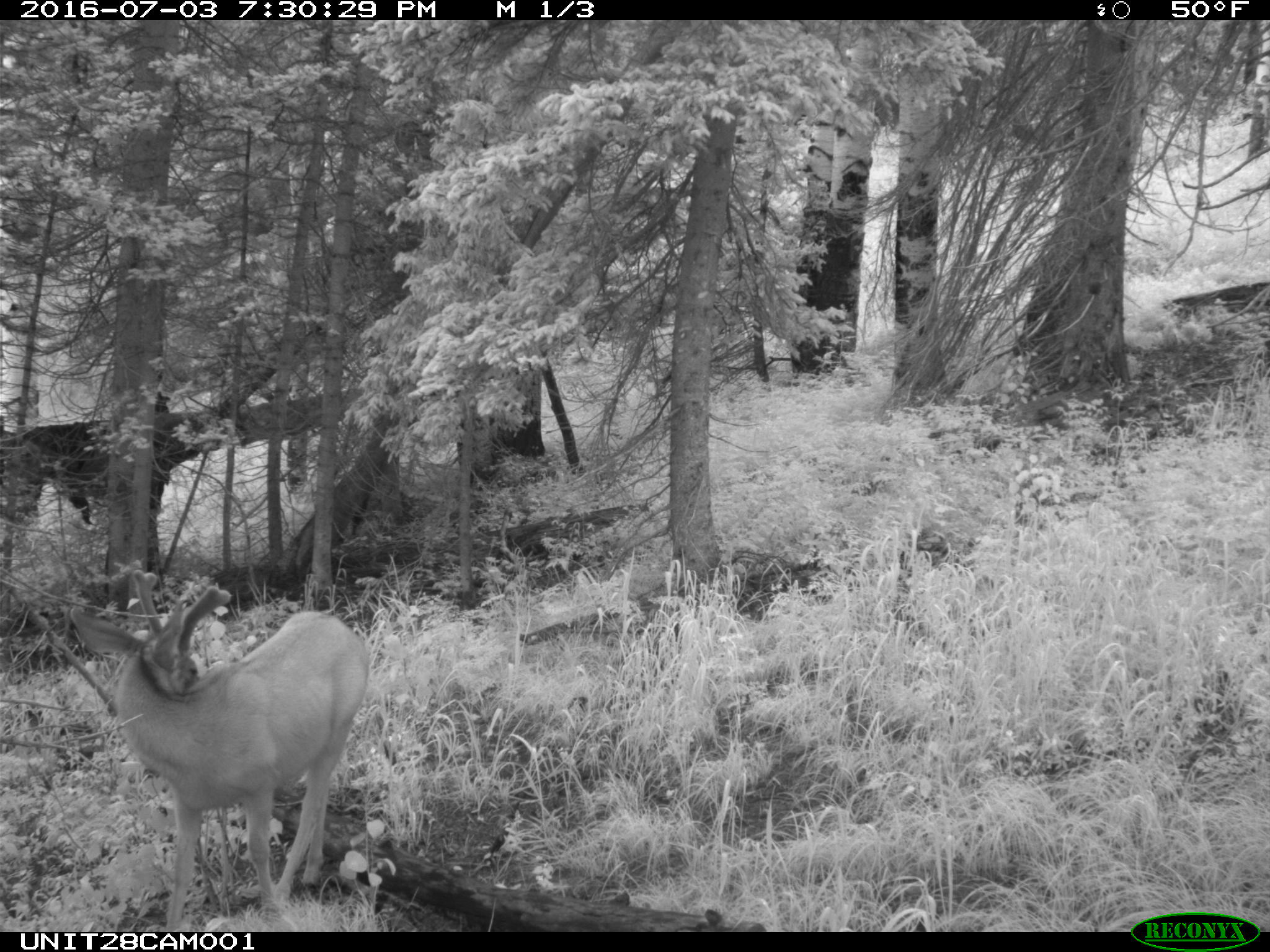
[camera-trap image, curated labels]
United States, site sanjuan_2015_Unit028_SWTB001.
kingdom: Animalia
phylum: Chordata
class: Mammalia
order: Artiodactyla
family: Cervidae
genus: Odocoileus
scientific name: Odocoileus hemionus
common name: mule deer